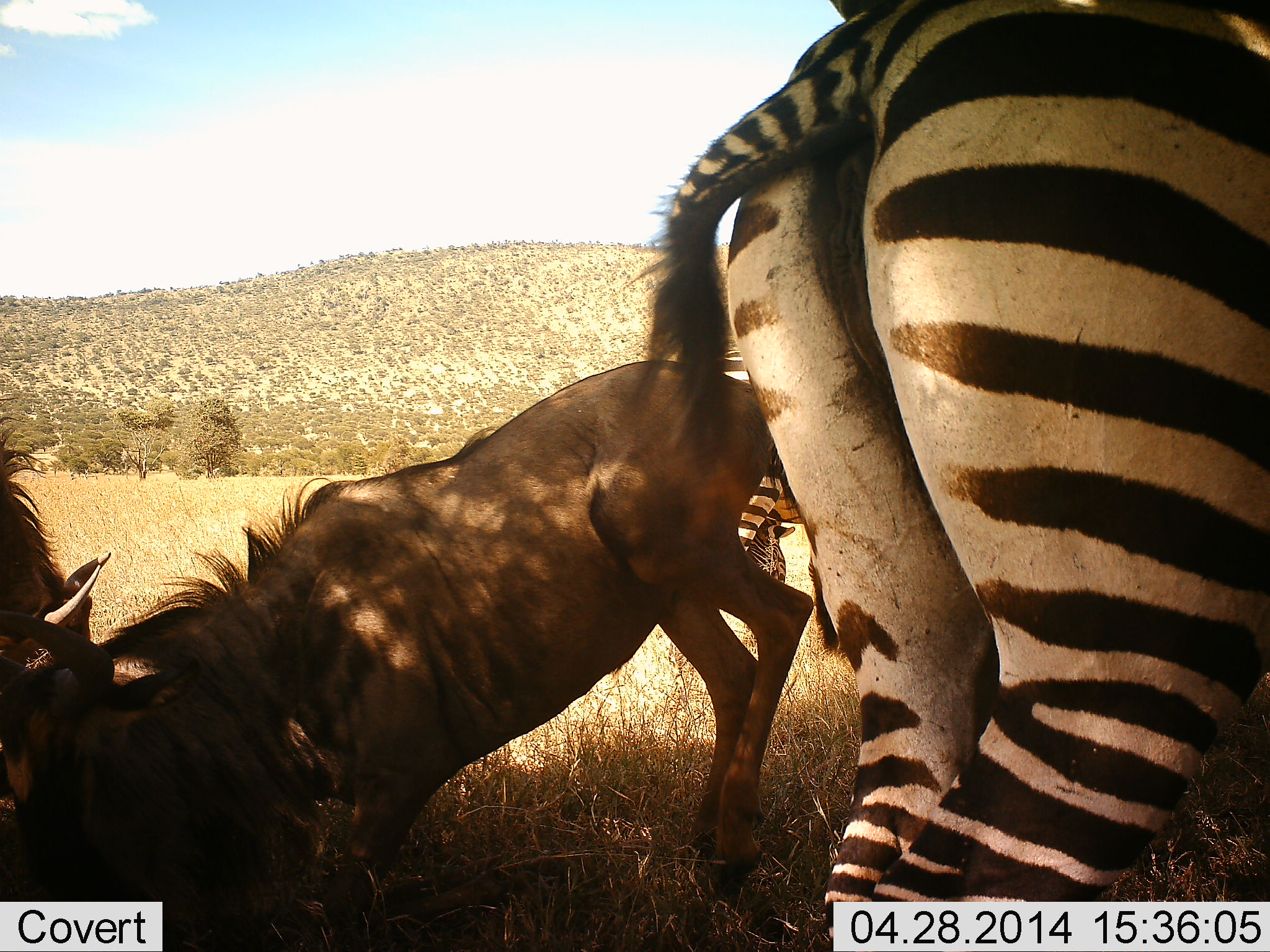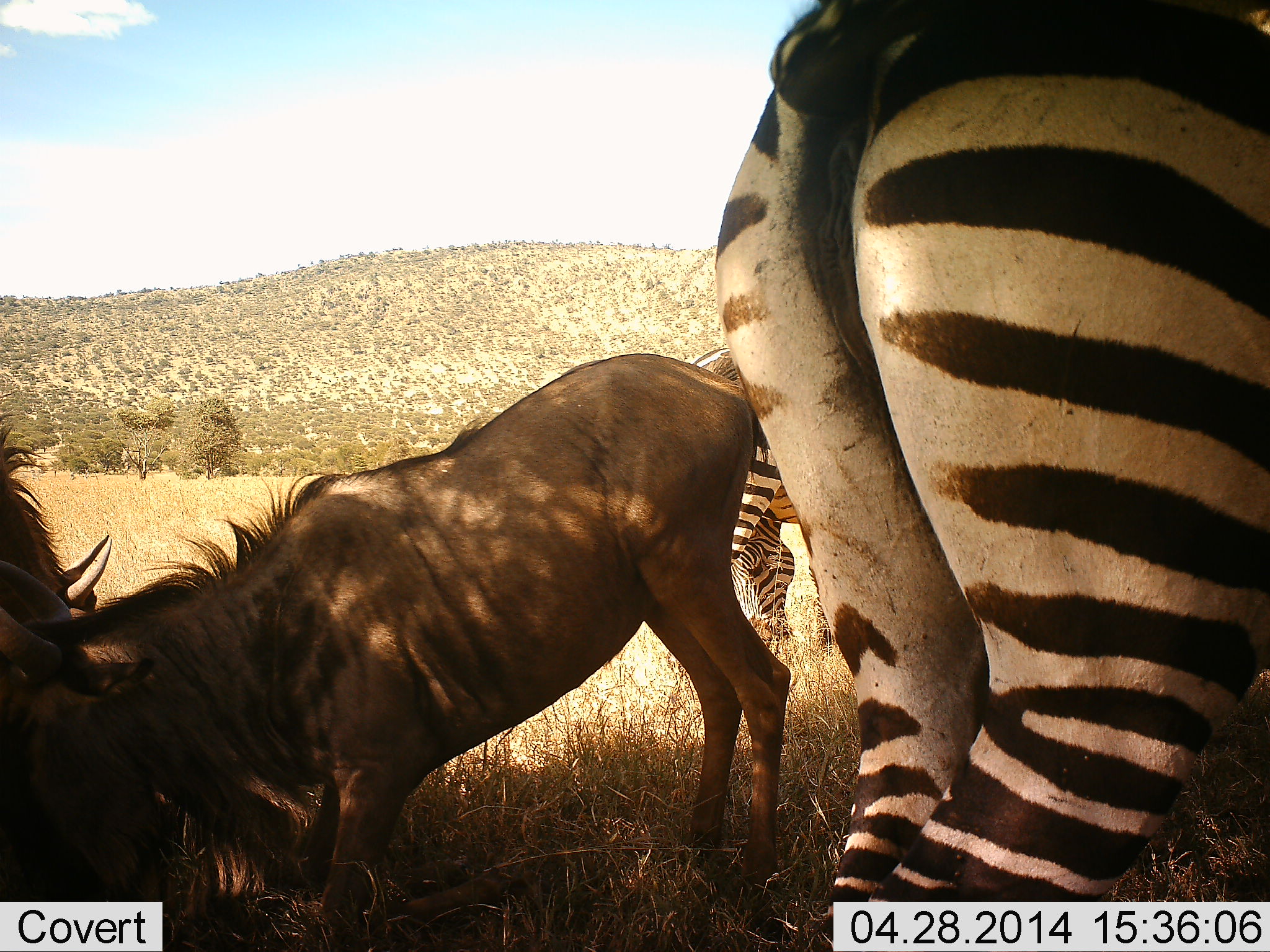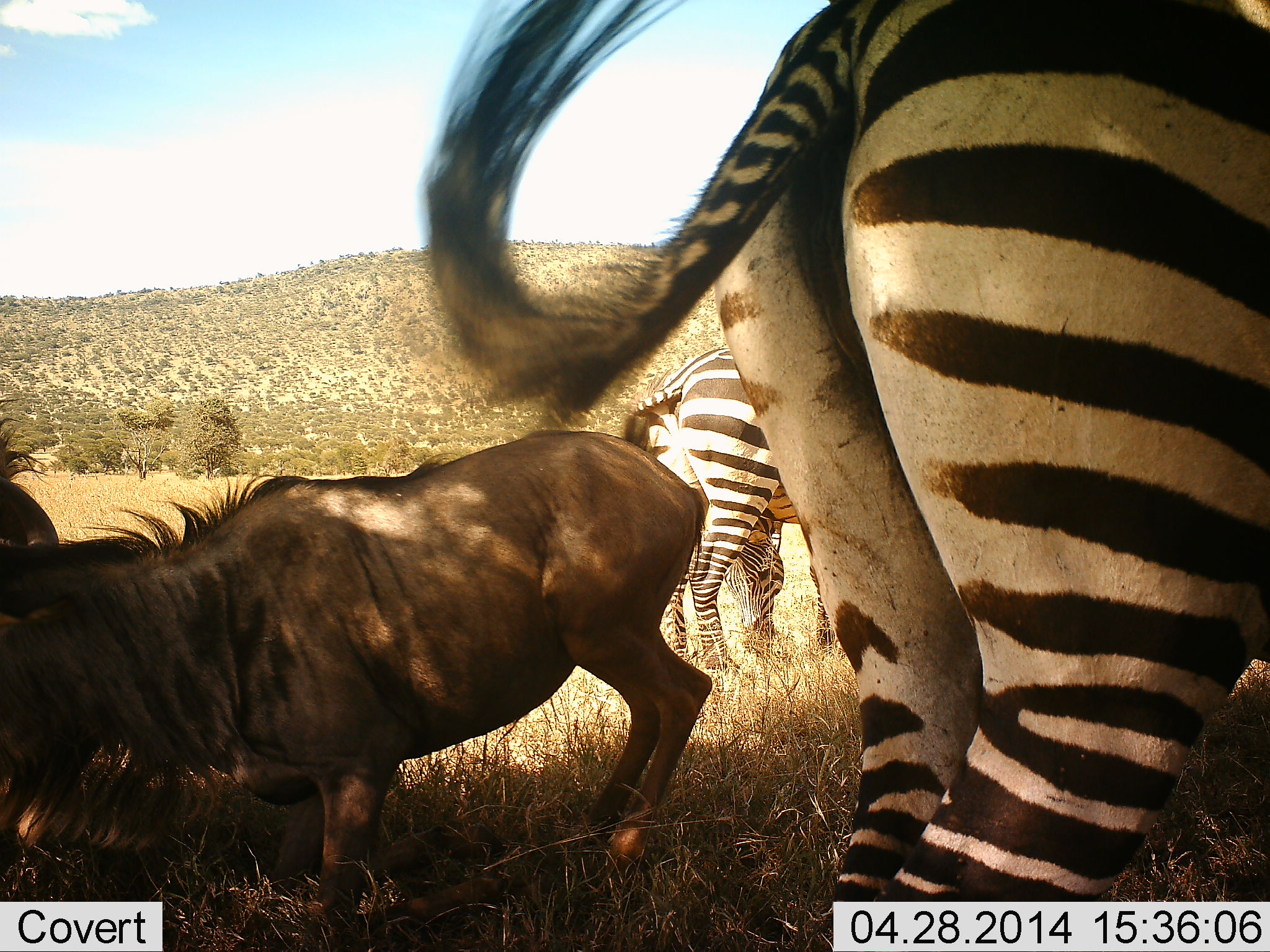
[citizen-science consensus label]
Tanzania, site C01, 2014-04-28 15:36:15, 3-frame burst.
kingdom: Animalia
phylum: Chordata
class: Mammalia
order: Artiodactyla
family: Bovidae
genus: Connochaetes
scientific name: Connochaetes taurinus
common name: blue wildebeest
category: wildebeest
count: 2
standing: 30%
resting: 30%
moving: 10%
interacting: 30%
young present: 20%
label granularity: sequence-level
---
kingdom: Animalia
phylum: Chordata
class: Mammalia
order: Perissodactyla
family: Equidae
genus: Equus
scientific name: Equus quagga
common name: plains zebra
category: zebra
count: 3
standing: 90%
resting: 0%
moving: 0%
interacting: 0%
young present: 10%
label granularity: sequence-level